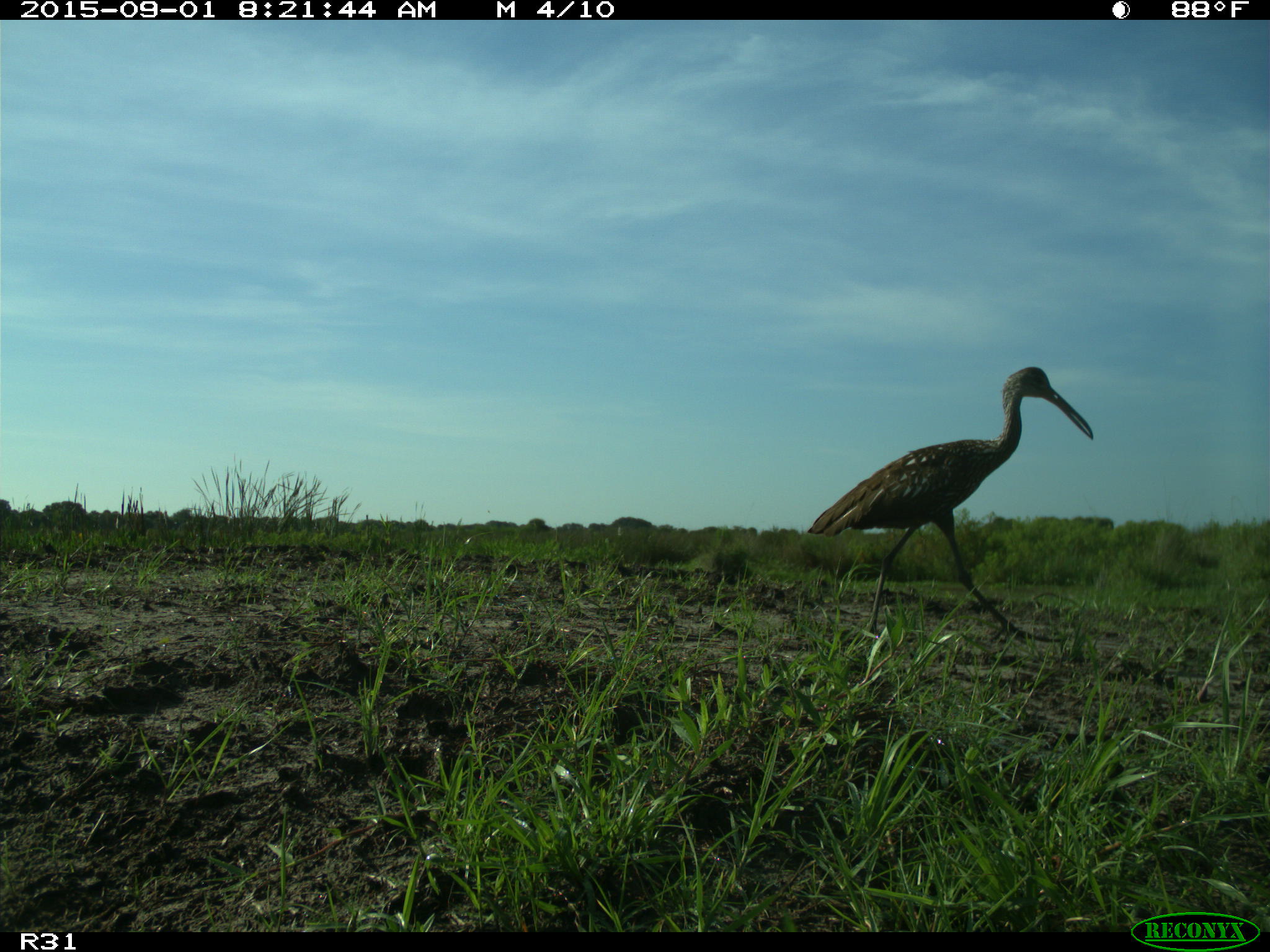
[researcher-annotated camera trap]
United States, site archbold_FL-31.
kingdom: Animalia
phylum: Chordata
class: Aves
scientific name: Aves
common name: birds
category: unidentified bird